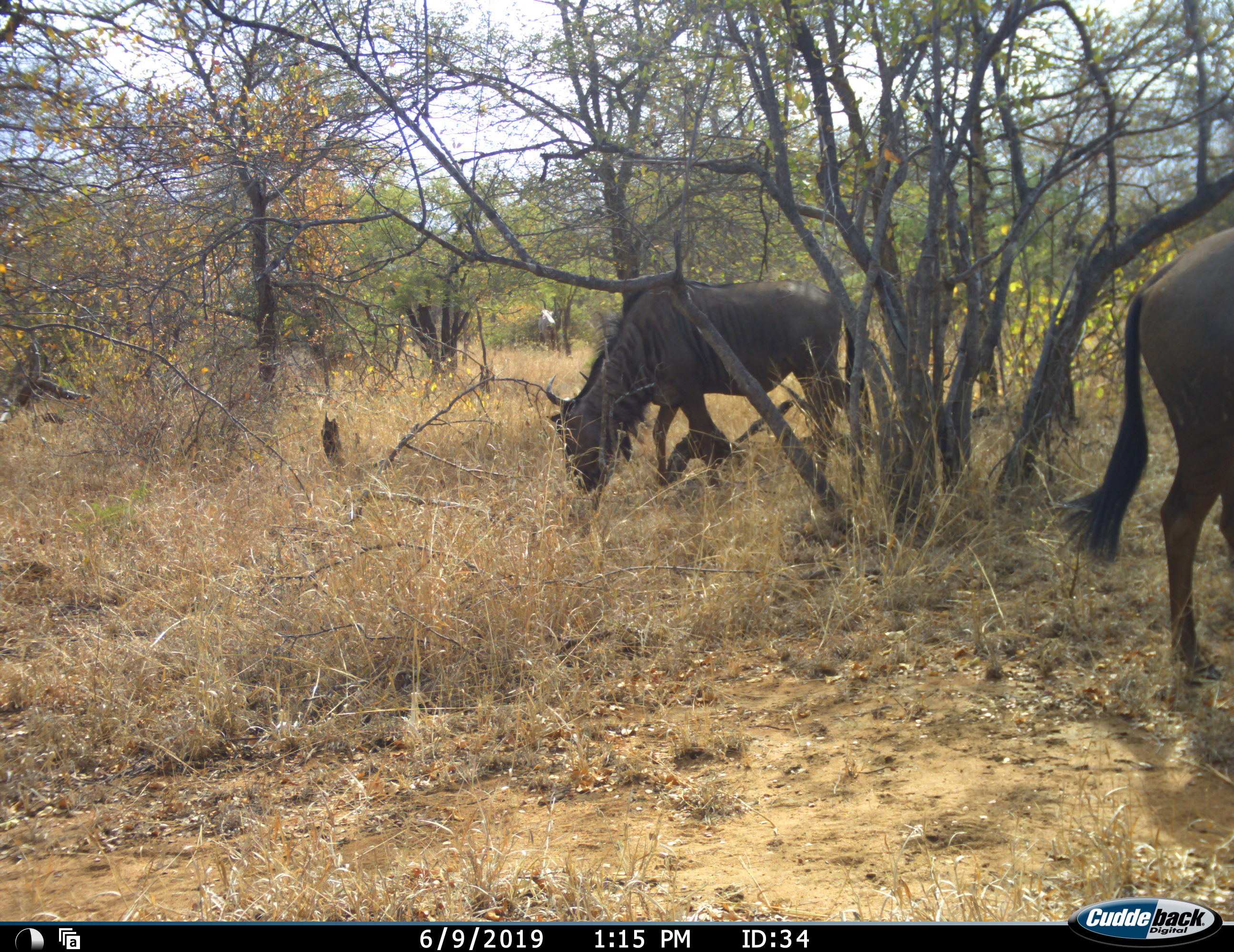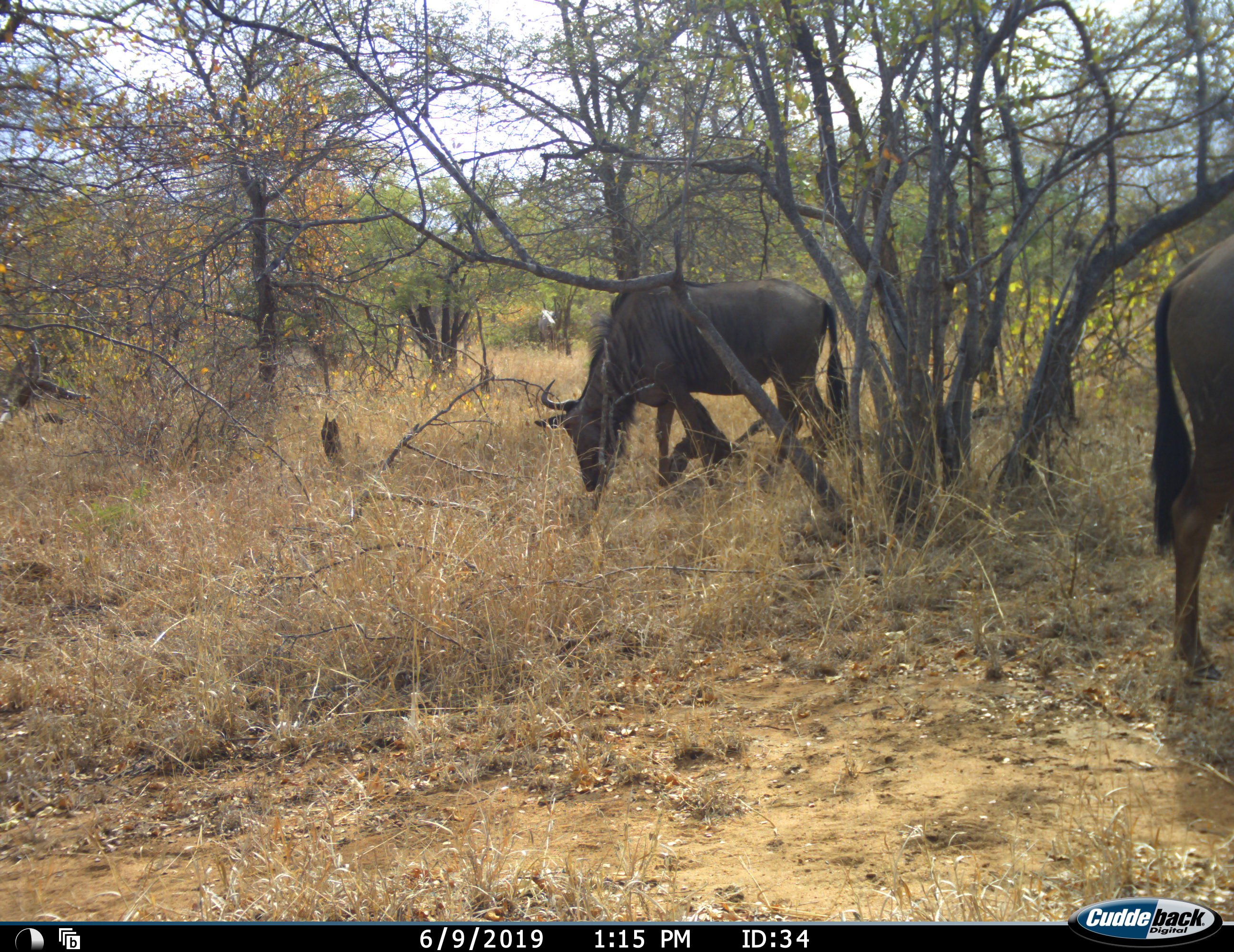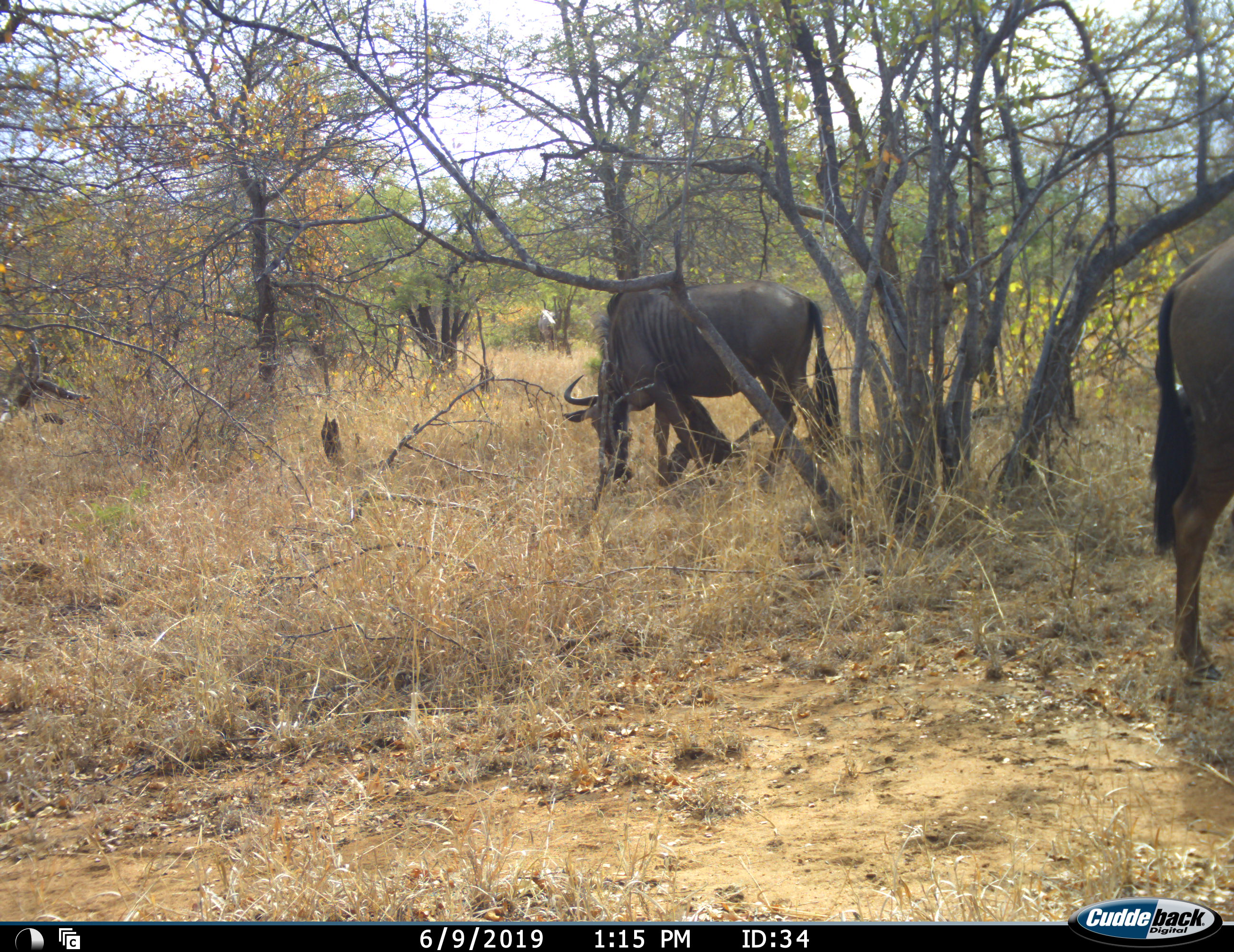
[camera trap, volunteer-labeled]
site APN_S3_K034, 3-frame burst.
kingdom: Animalia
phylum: Chordata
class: Mammalia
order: Artiodactyla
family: Bovidae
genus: Connochaetes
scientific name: Connochaetes taurinus taurinus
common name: blue wildebeest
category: wildebeestblue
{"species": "wildebeestblue (blue wildebeest) (Connochaetes taurinus taurinus)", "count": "2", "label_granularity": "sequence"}